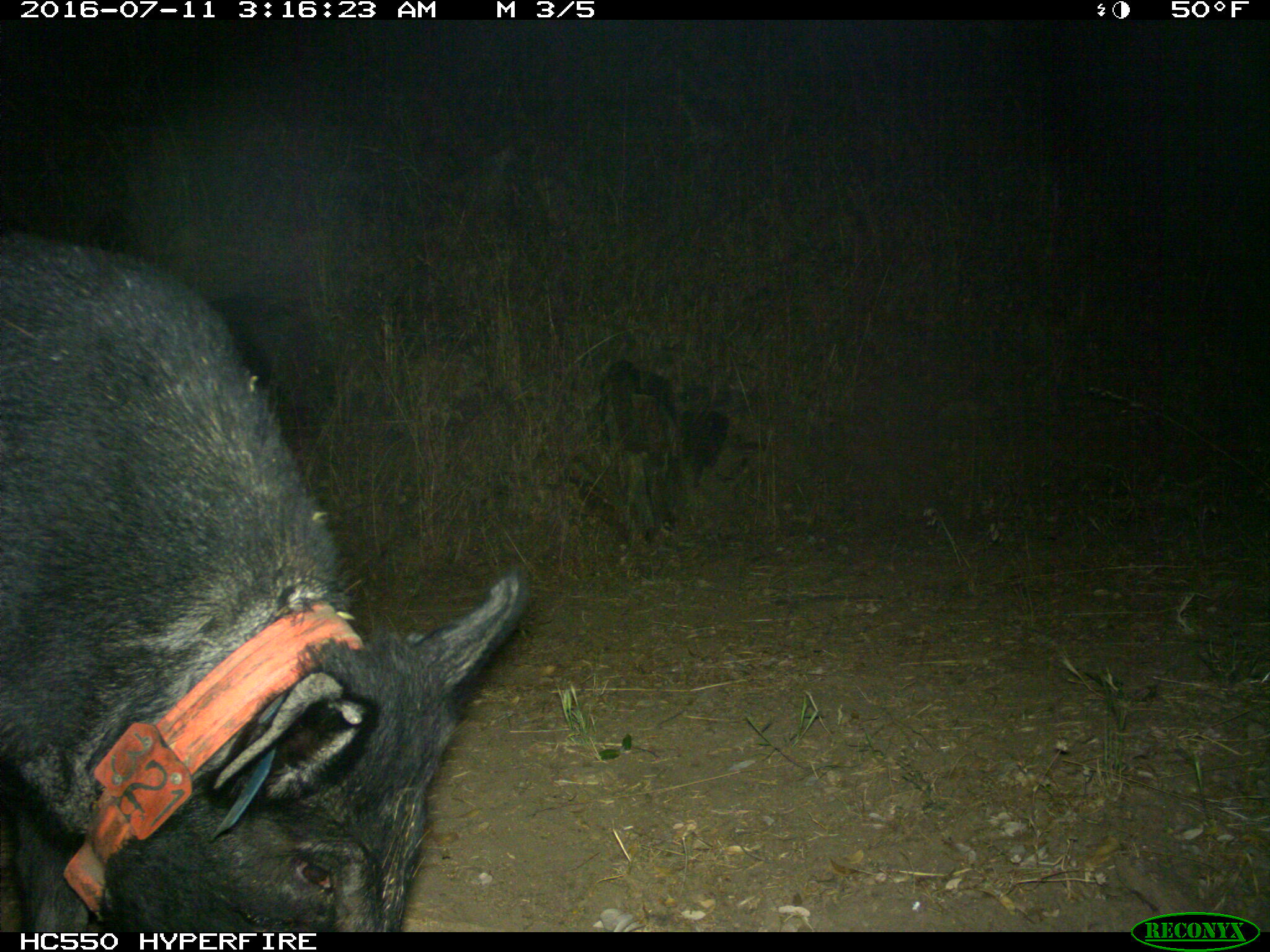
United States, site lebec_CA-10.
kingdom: Animalia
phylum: Chordata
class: Mammalia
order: Artiodactyla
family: Suidae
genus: Sus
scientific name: Sus scrofa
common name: wild boar